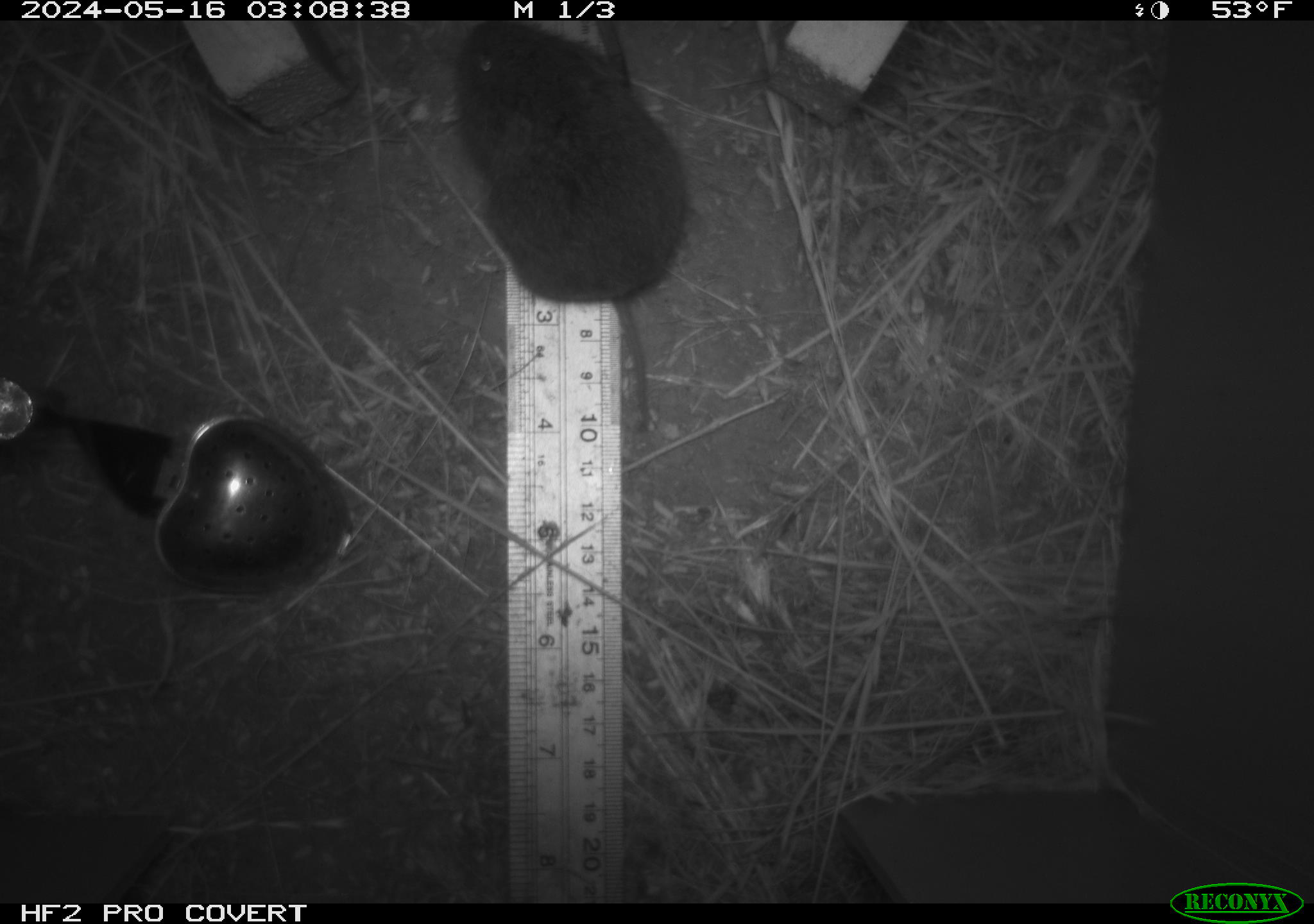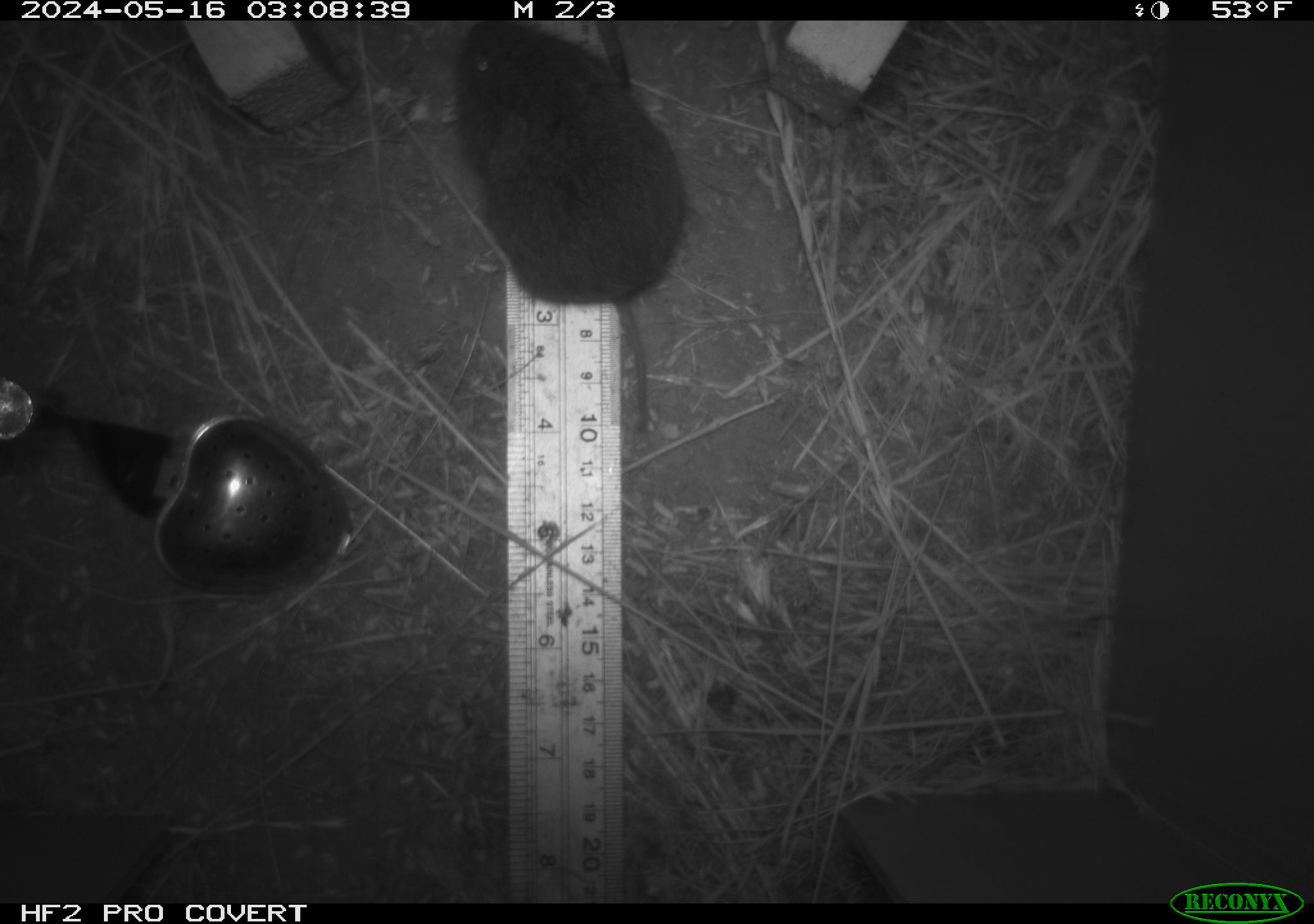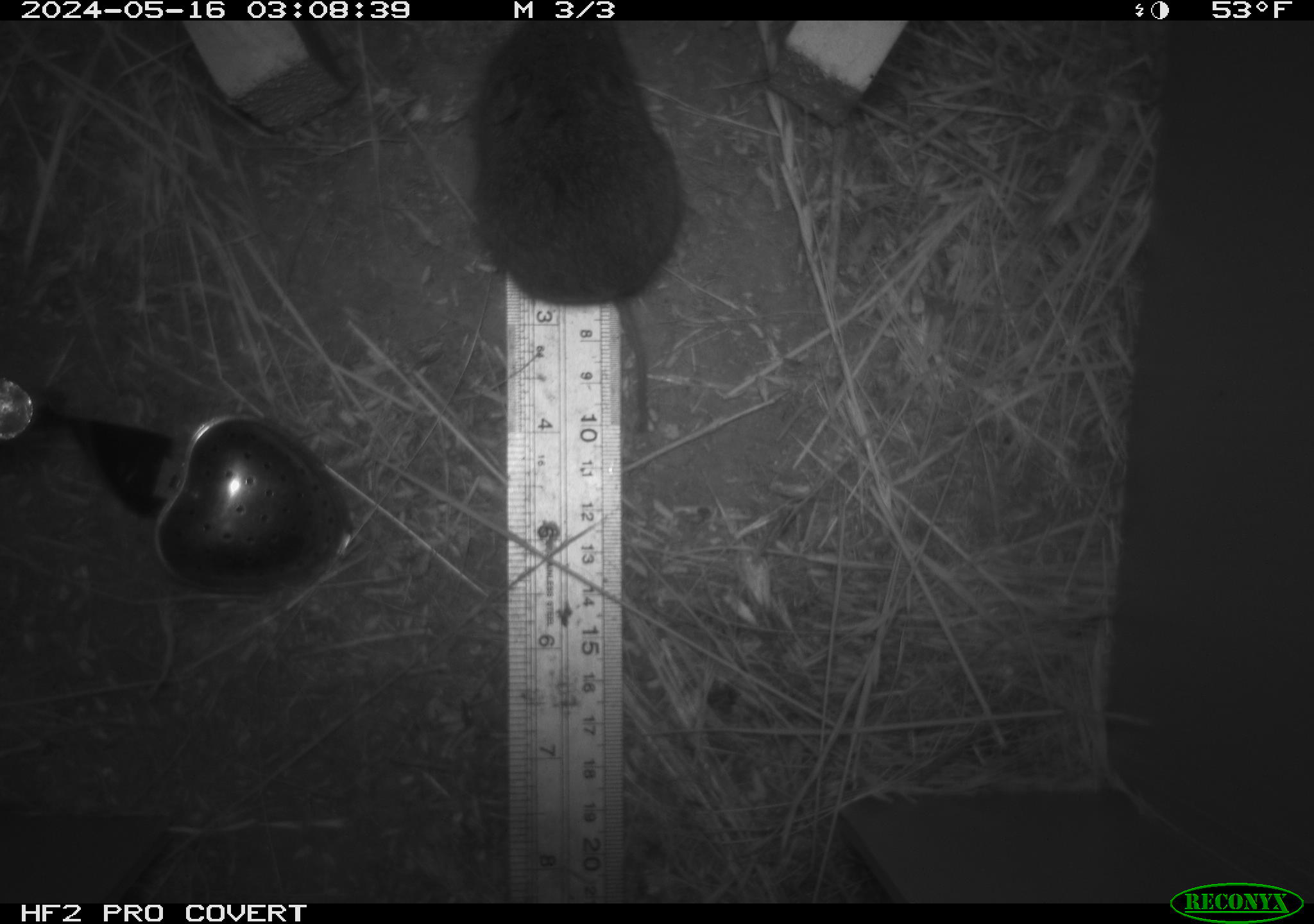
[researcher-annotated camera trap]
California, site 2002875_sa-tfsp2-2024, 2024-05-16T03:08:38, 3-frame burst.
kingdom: Animalia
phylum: Chordata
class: Mammalia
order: Rodentia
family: Cricetidae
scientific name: Arvicolinae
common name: voles, lemmings, and muskrats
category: arvicolinae subfamily